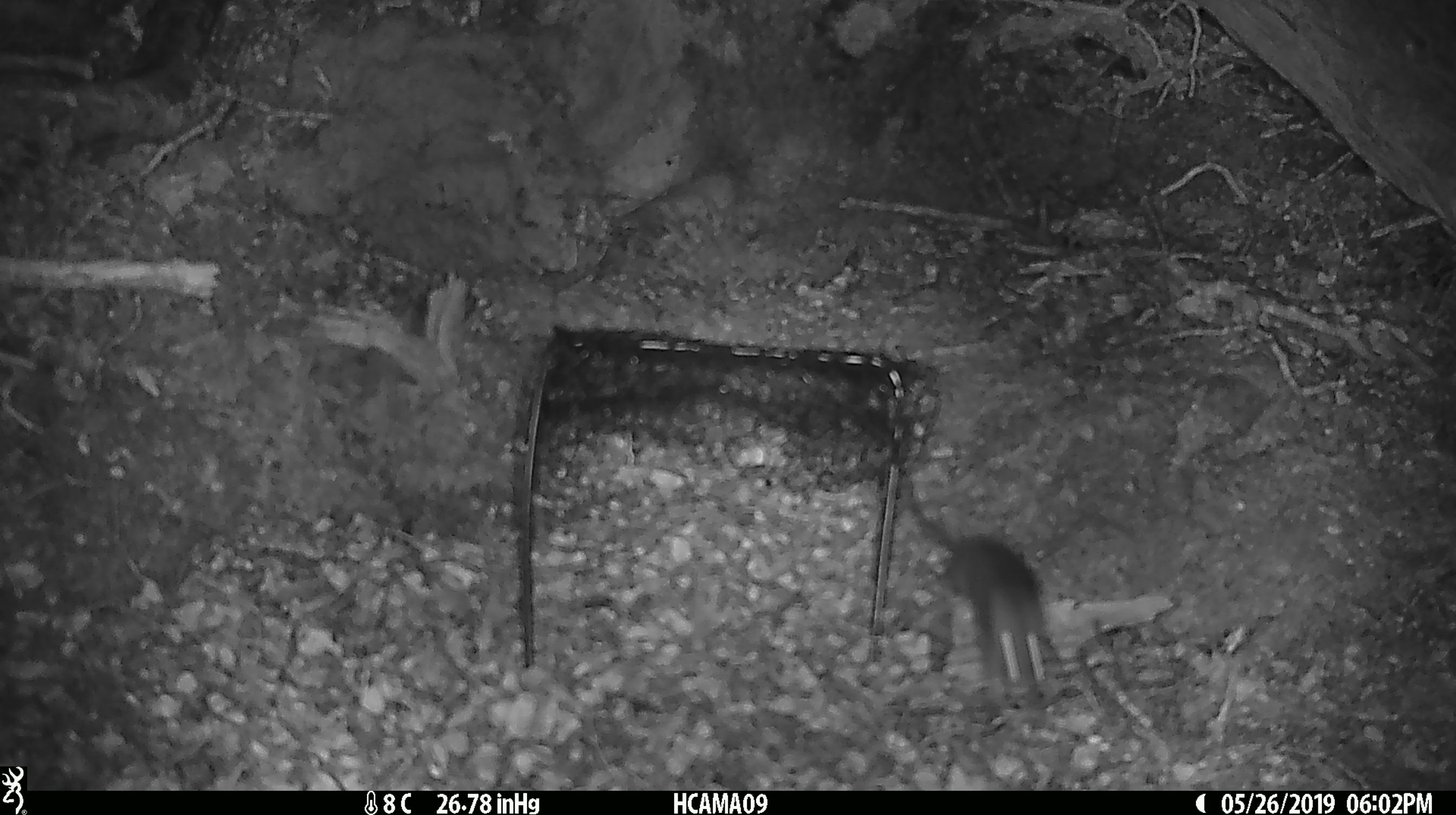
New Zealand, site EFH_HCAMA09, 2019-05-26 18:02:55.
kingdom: Animalia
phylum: Chordata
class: Mammalia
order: Rodentia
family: Muridae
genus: Rattus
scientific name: Rattus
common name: rat